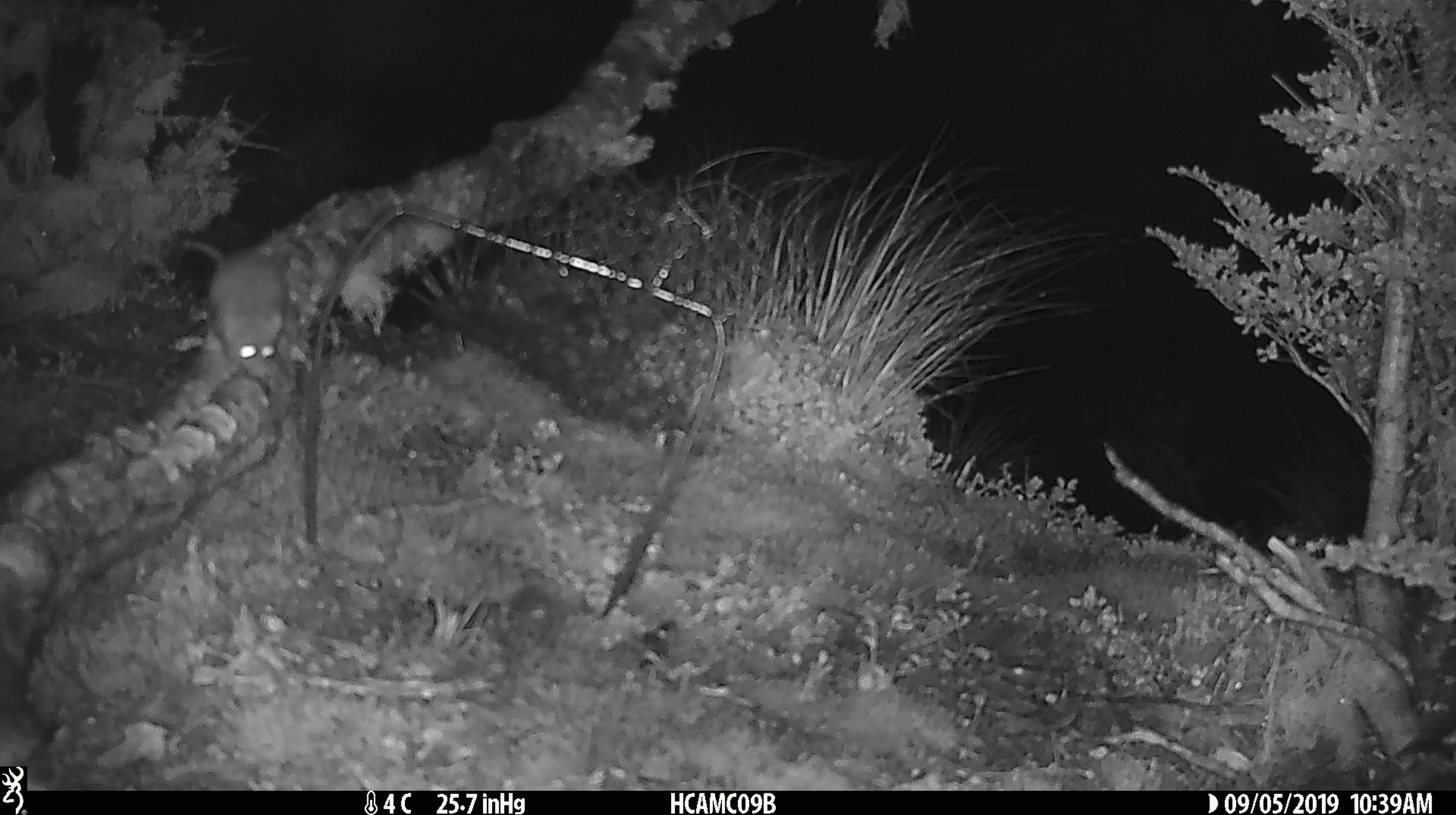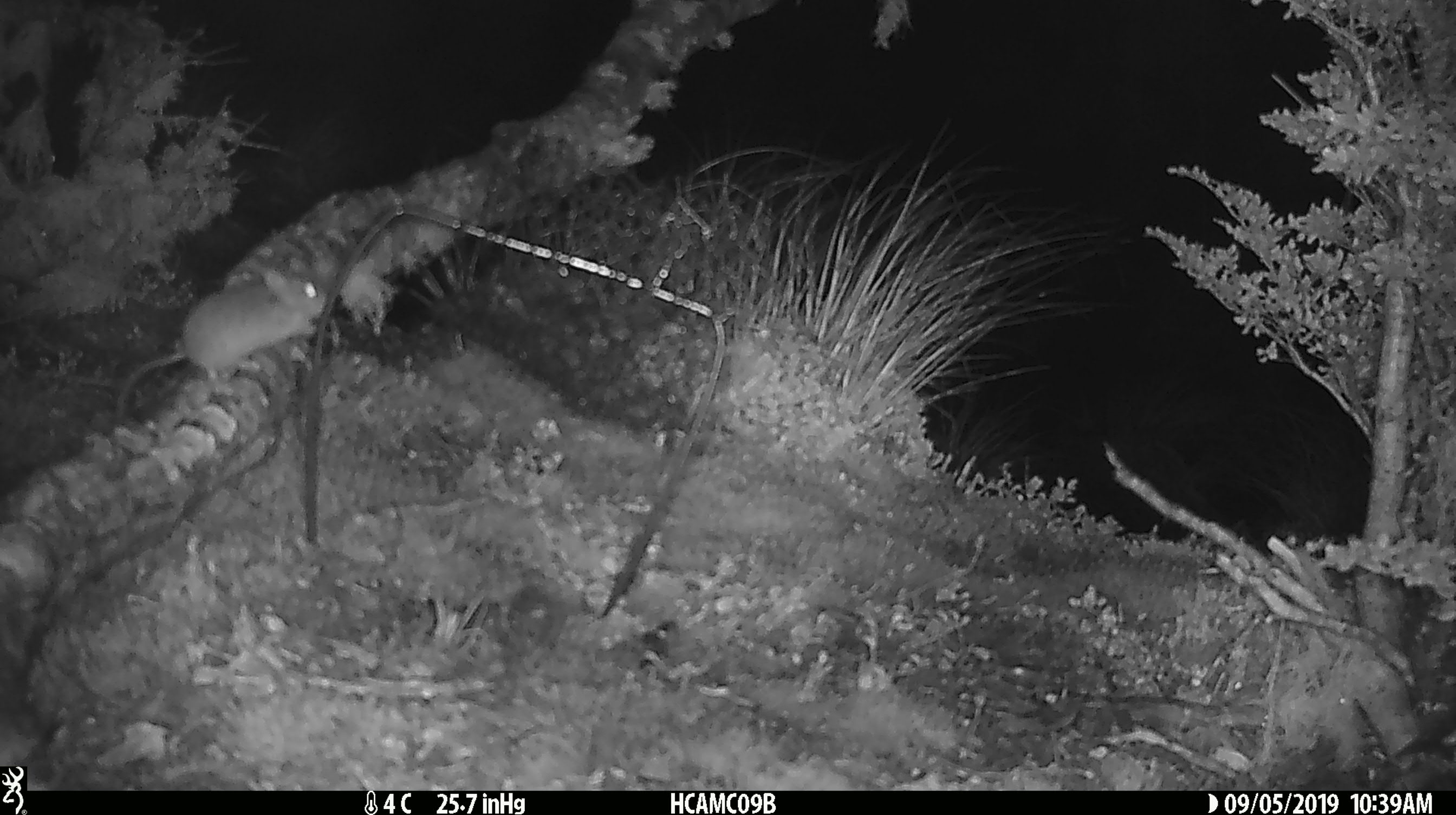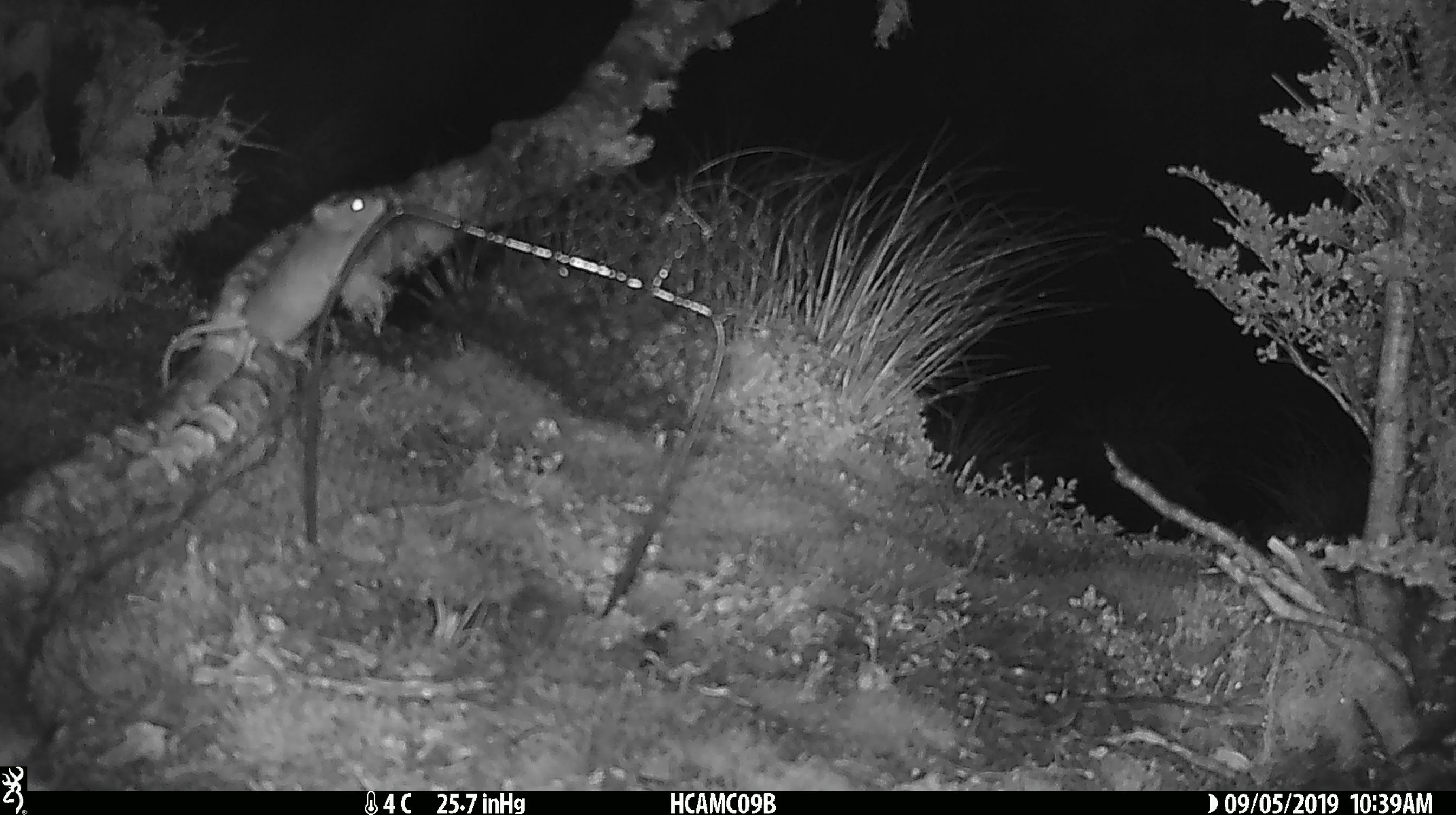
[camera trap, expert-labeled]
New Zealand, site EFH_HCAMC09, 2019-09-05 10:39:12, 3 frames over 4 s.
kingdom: Animalia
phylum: Chordata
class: Mammalia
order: Rodentia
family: Muridae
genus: Mus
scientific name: Mus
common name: mouse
Mouse (Mus).